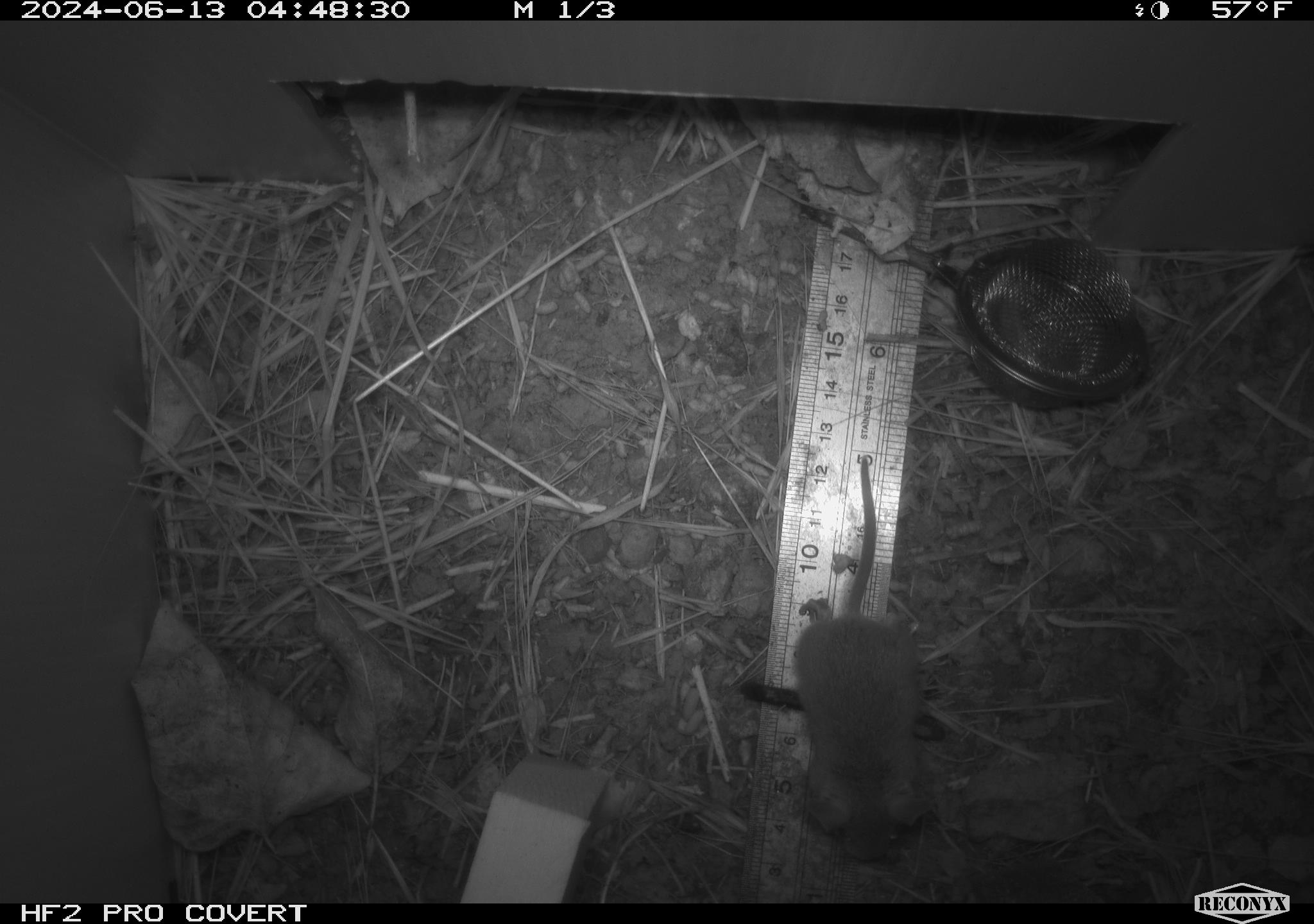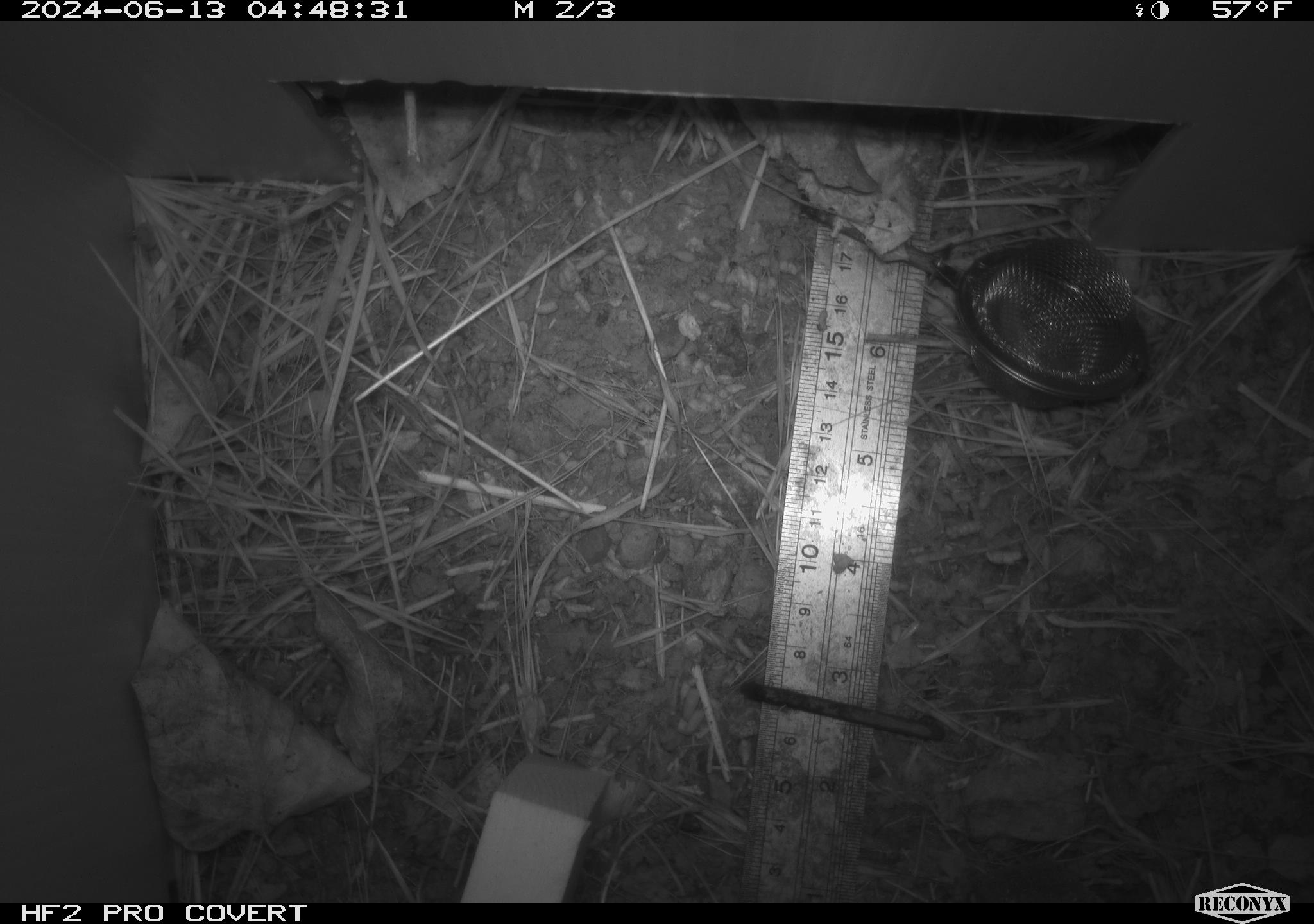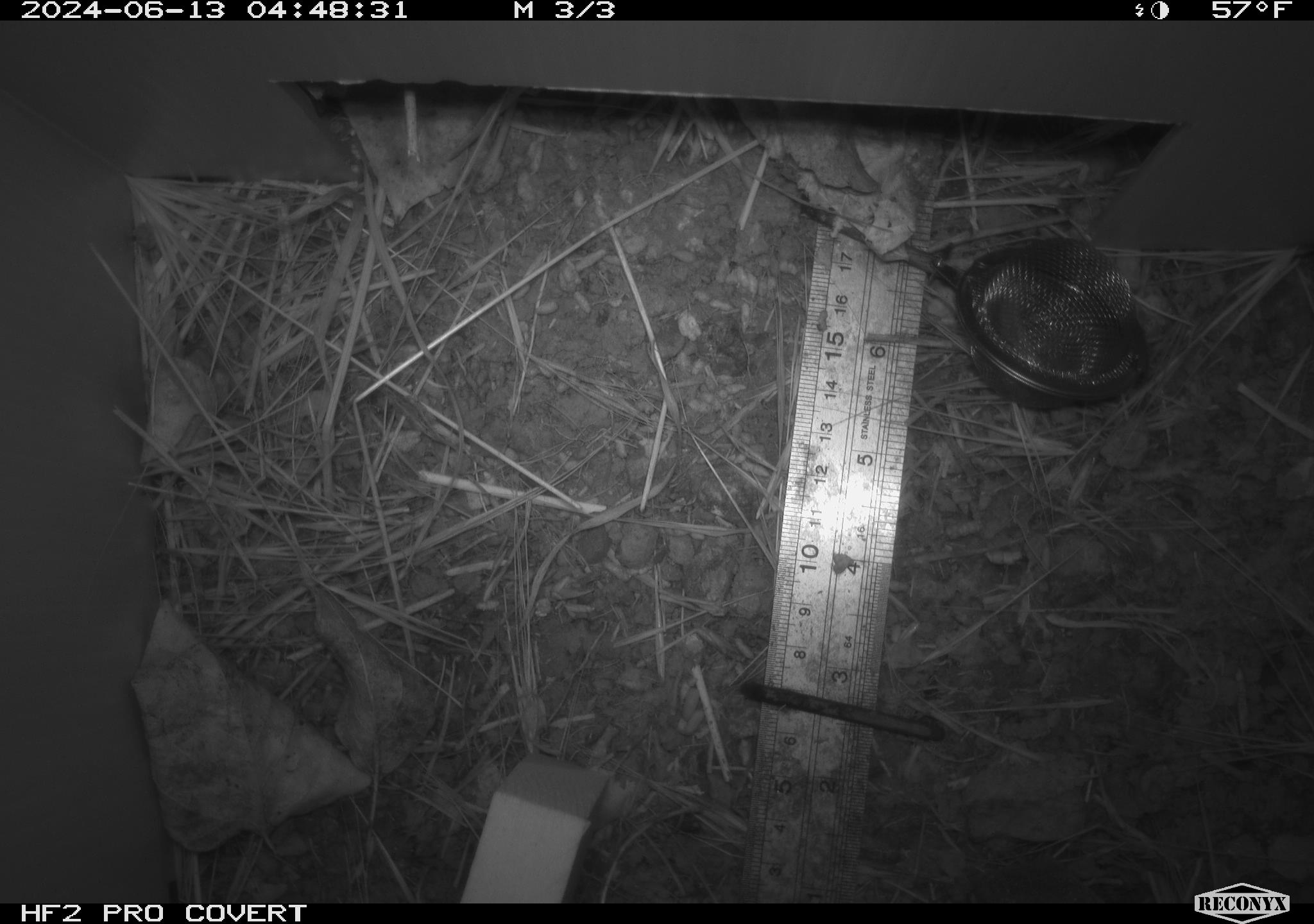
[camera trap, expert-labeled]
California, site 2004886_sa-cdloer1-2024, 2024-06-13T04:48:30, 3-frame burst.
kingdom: Animalia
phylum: Chordata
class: Mammalia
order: Rodentia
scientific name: Rodentia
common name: mouse species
Mouse species (Rodentia).